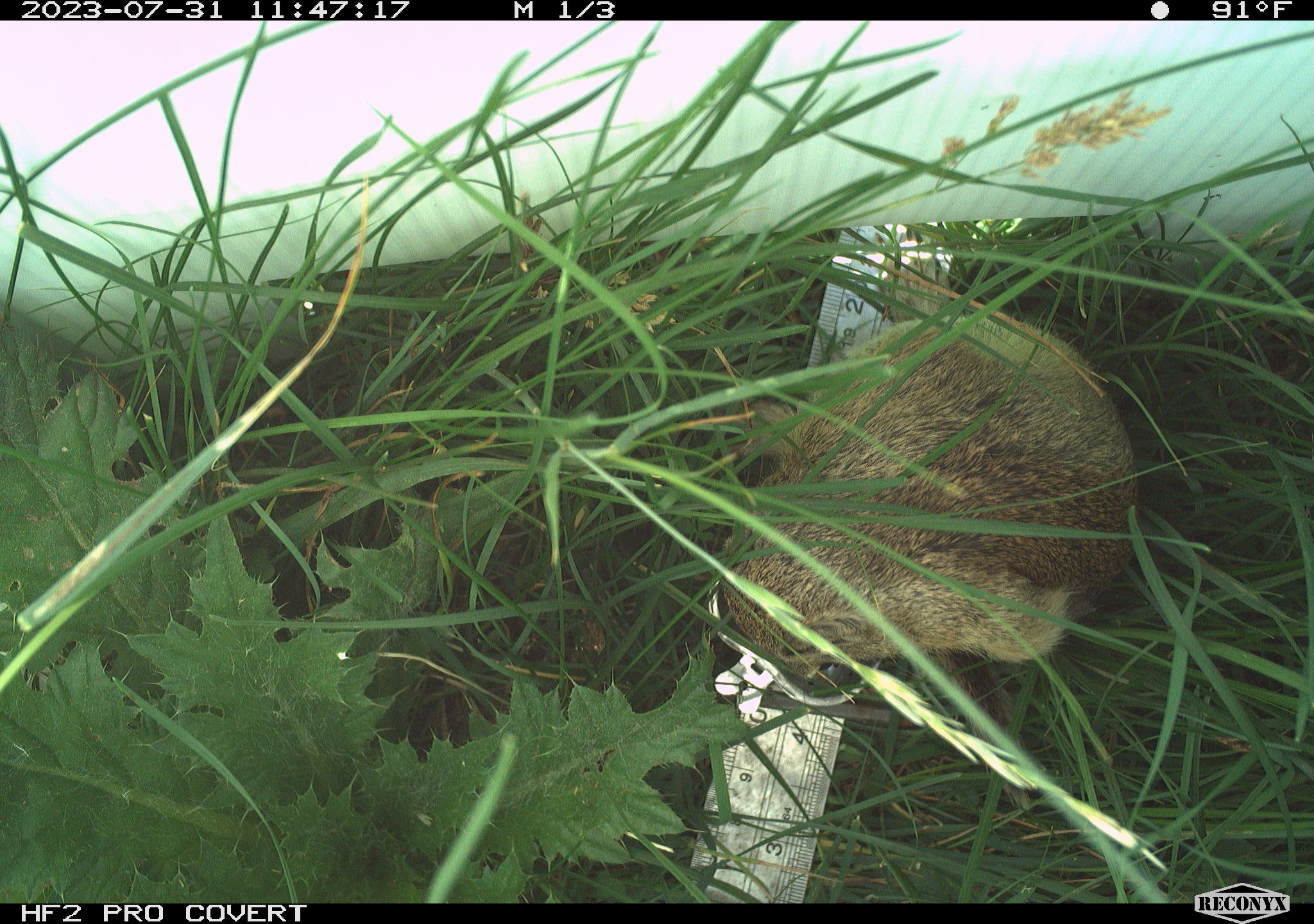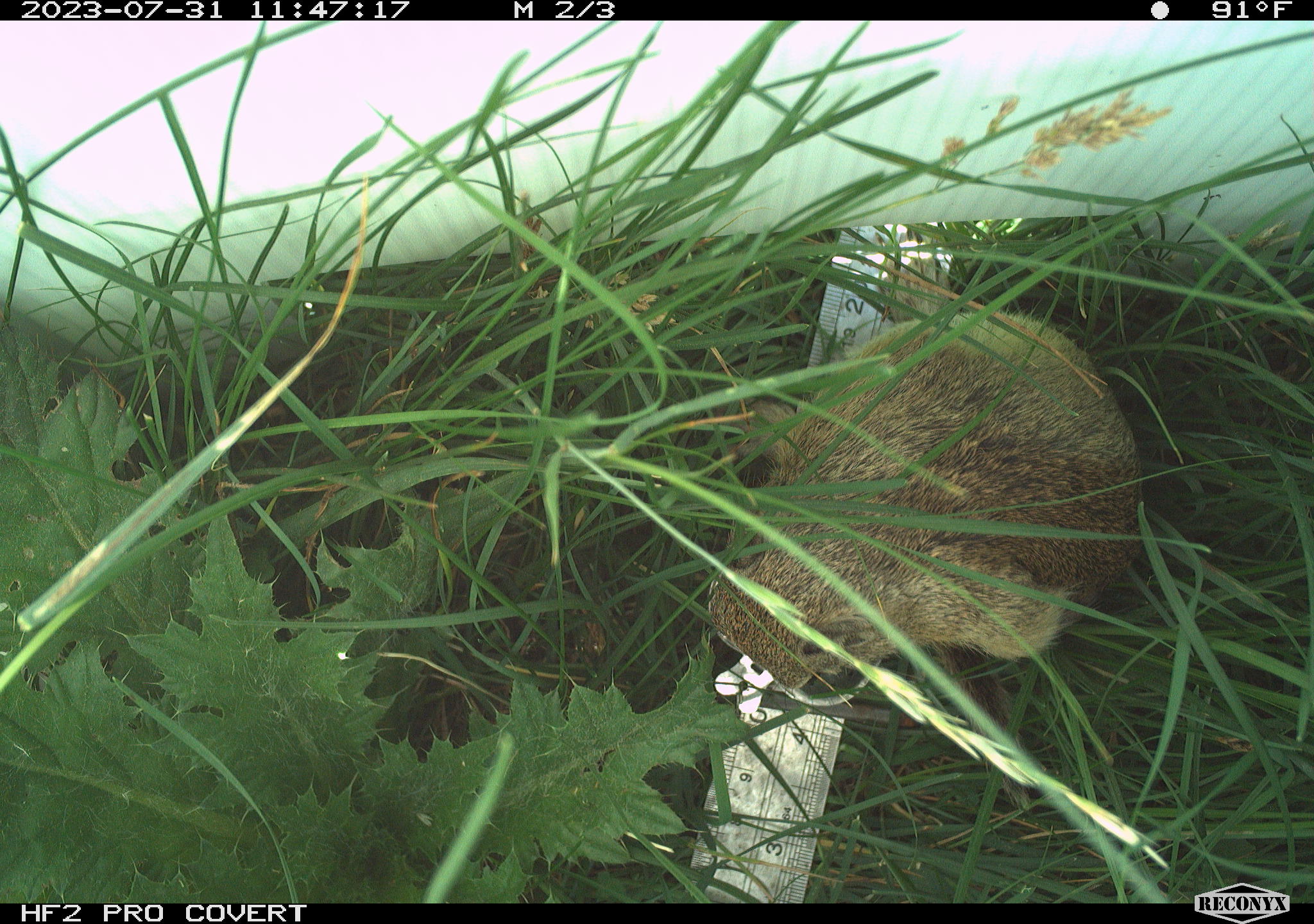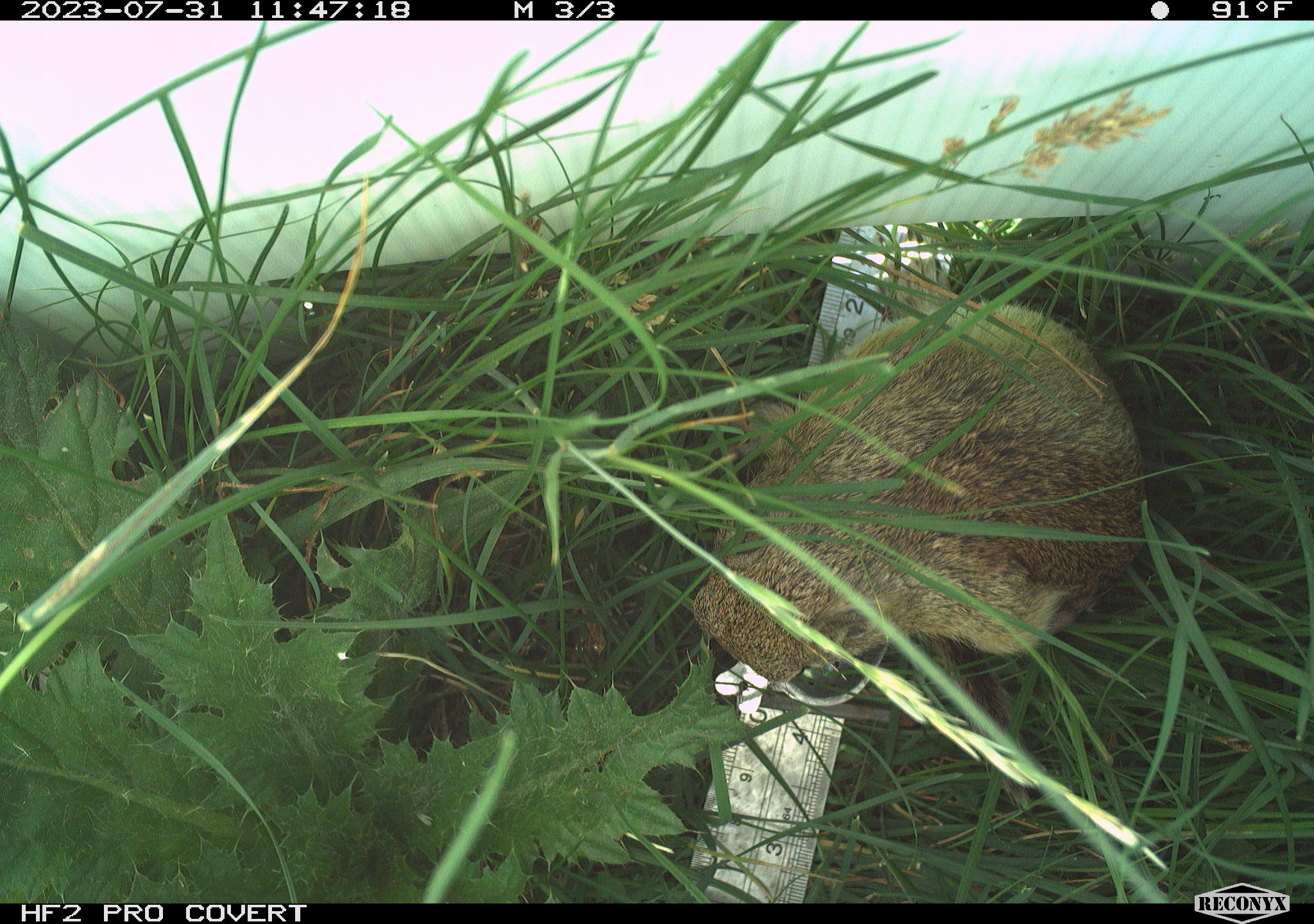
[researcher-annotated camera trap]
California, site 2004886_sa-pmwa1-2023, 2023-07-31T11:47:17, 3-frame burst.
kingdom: Animalia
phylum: Chordata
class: Mammalia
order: Rodentia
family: Sciuridae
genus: Urocitellus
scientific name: Urocitellus beldingi beldingi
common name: belding's ground squirrel